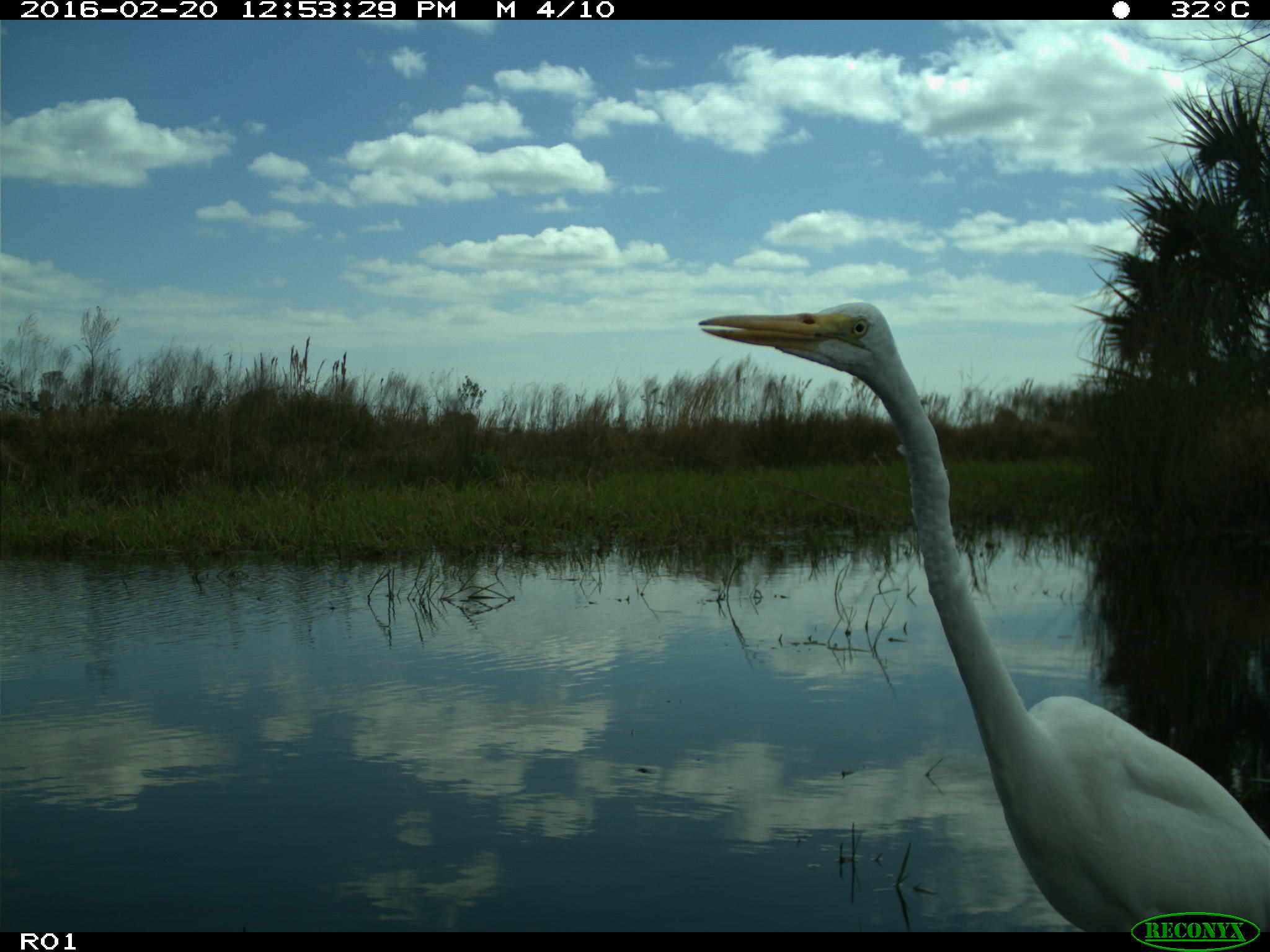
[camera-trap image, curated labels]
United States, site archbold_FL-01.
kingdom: Animalia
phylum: Chordata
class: Aves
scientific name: Aves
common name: birds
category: unidentified bird